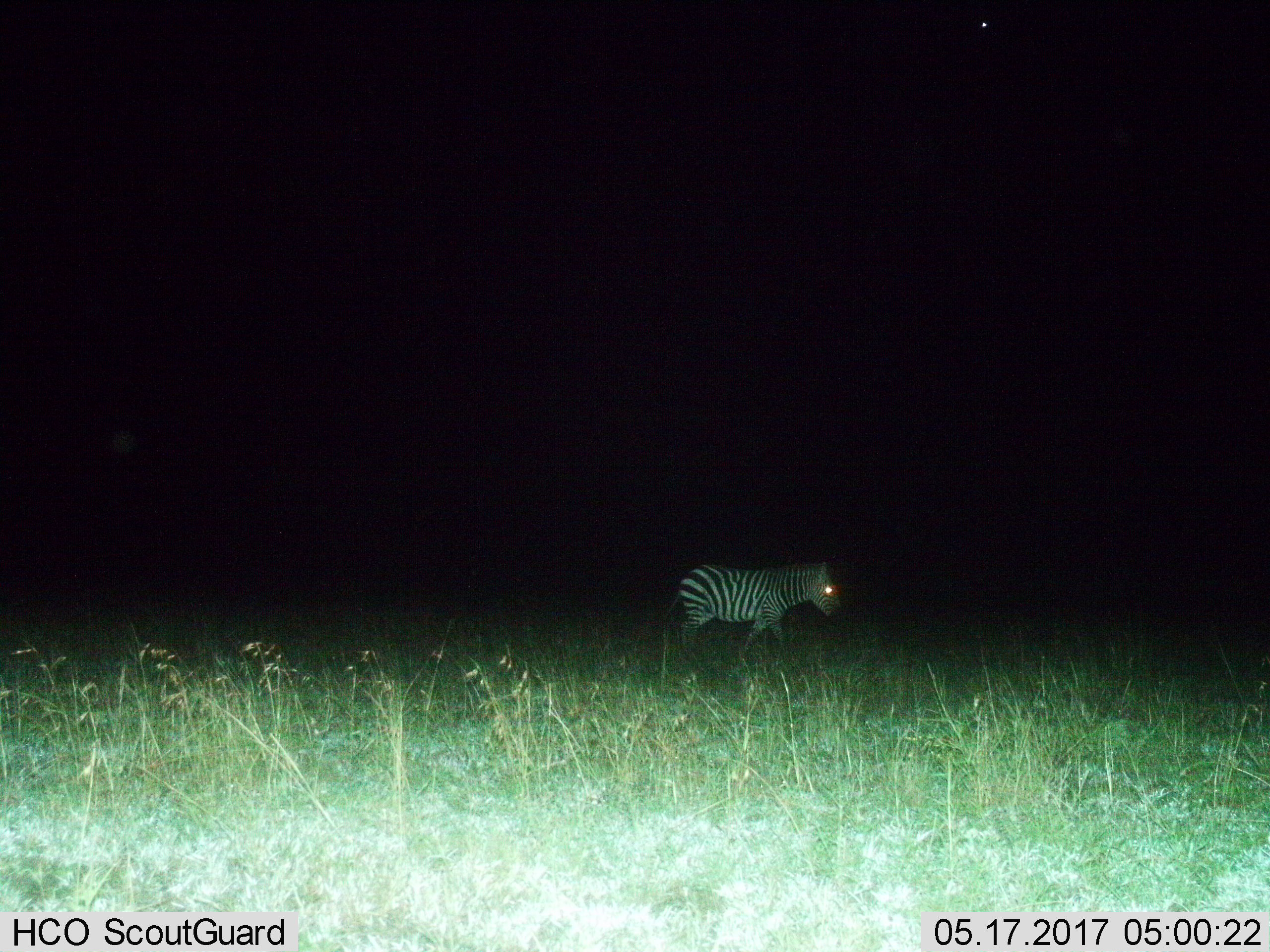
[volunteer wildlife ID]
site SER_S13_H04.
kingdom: Animalia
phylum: Chordata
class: Mammalia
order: Perissodactyla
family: Equidae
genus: Equus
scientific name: Equus quagga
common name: plains zebra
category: zebraplains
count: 1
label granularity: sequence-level